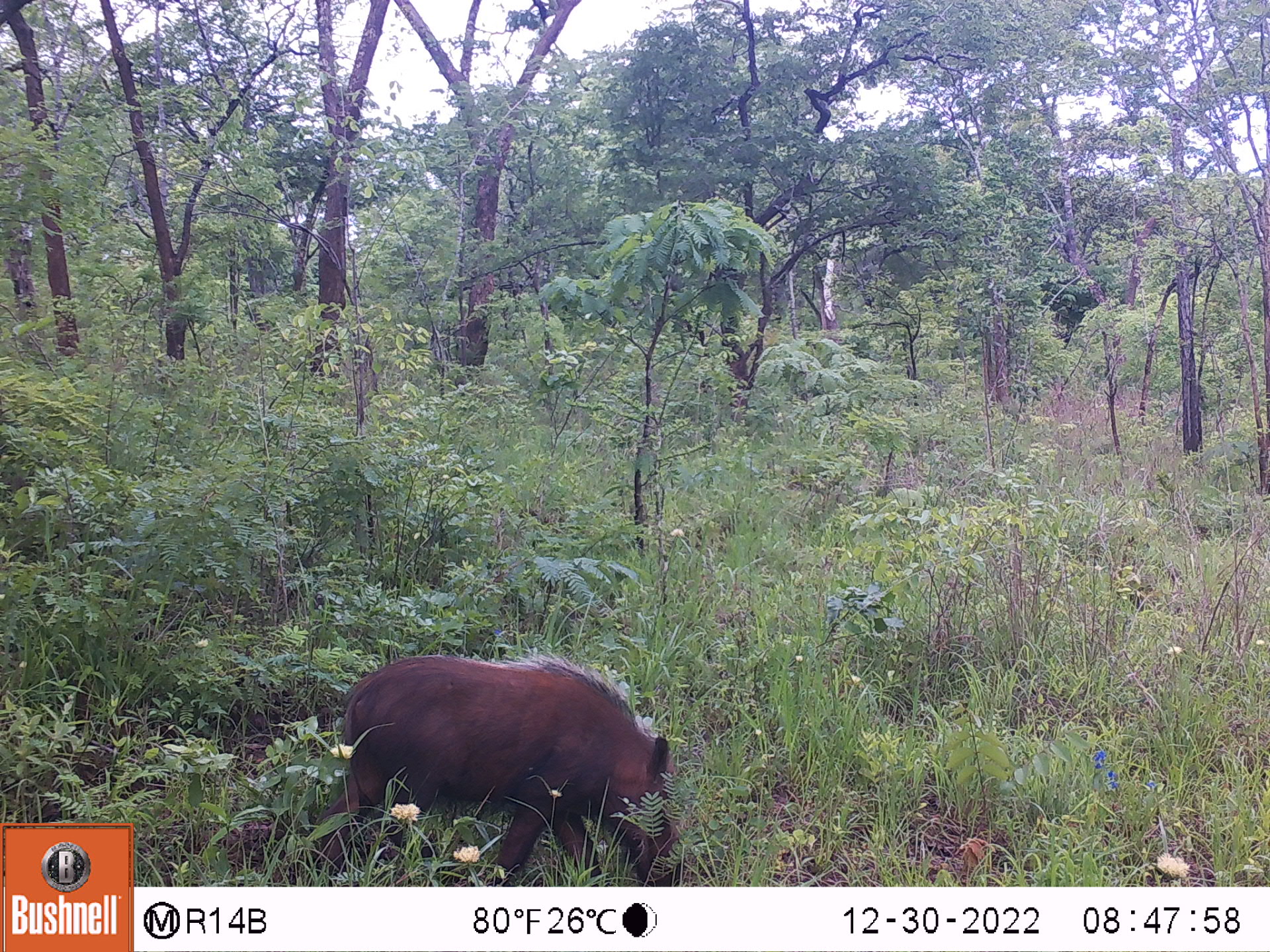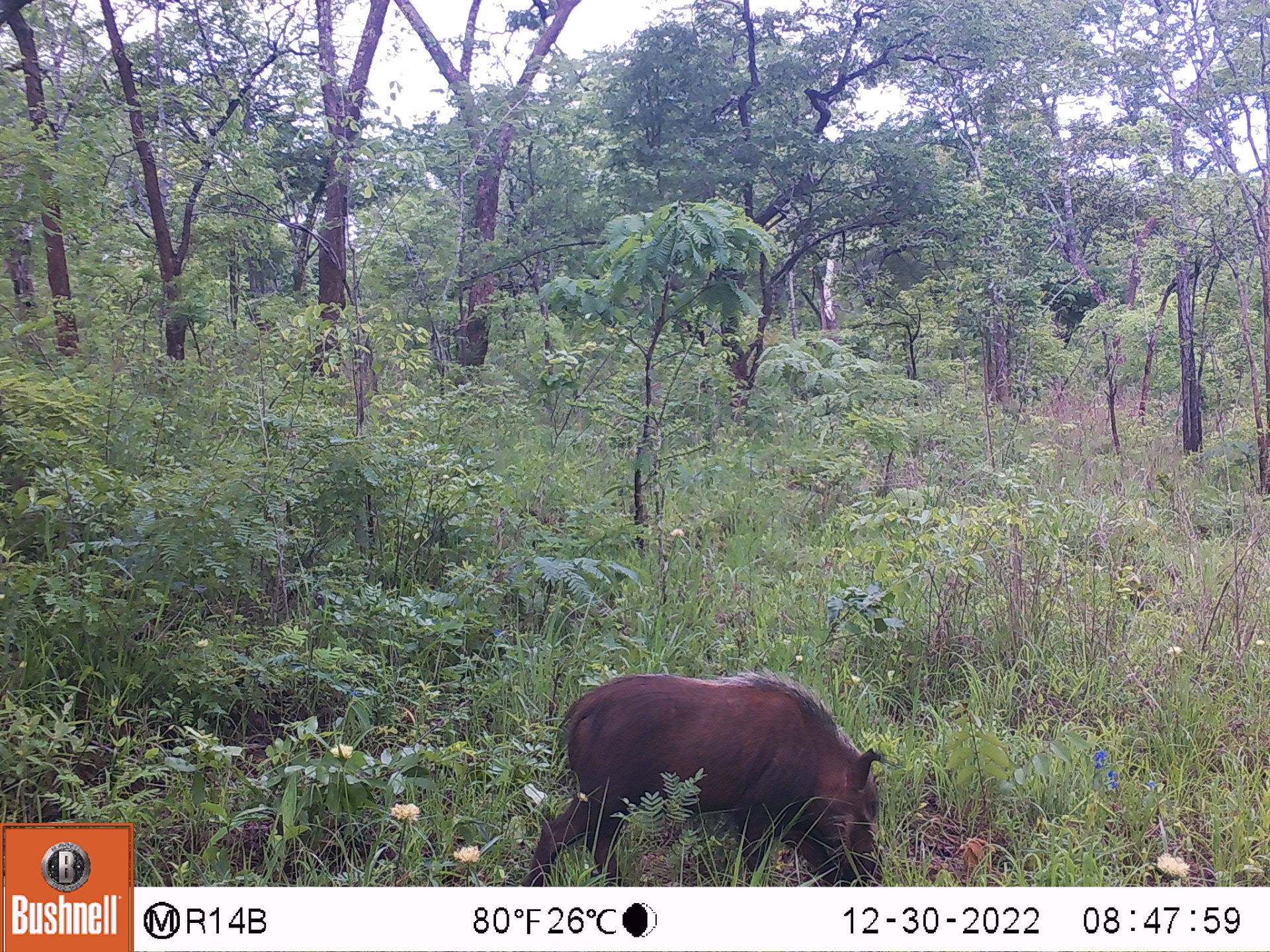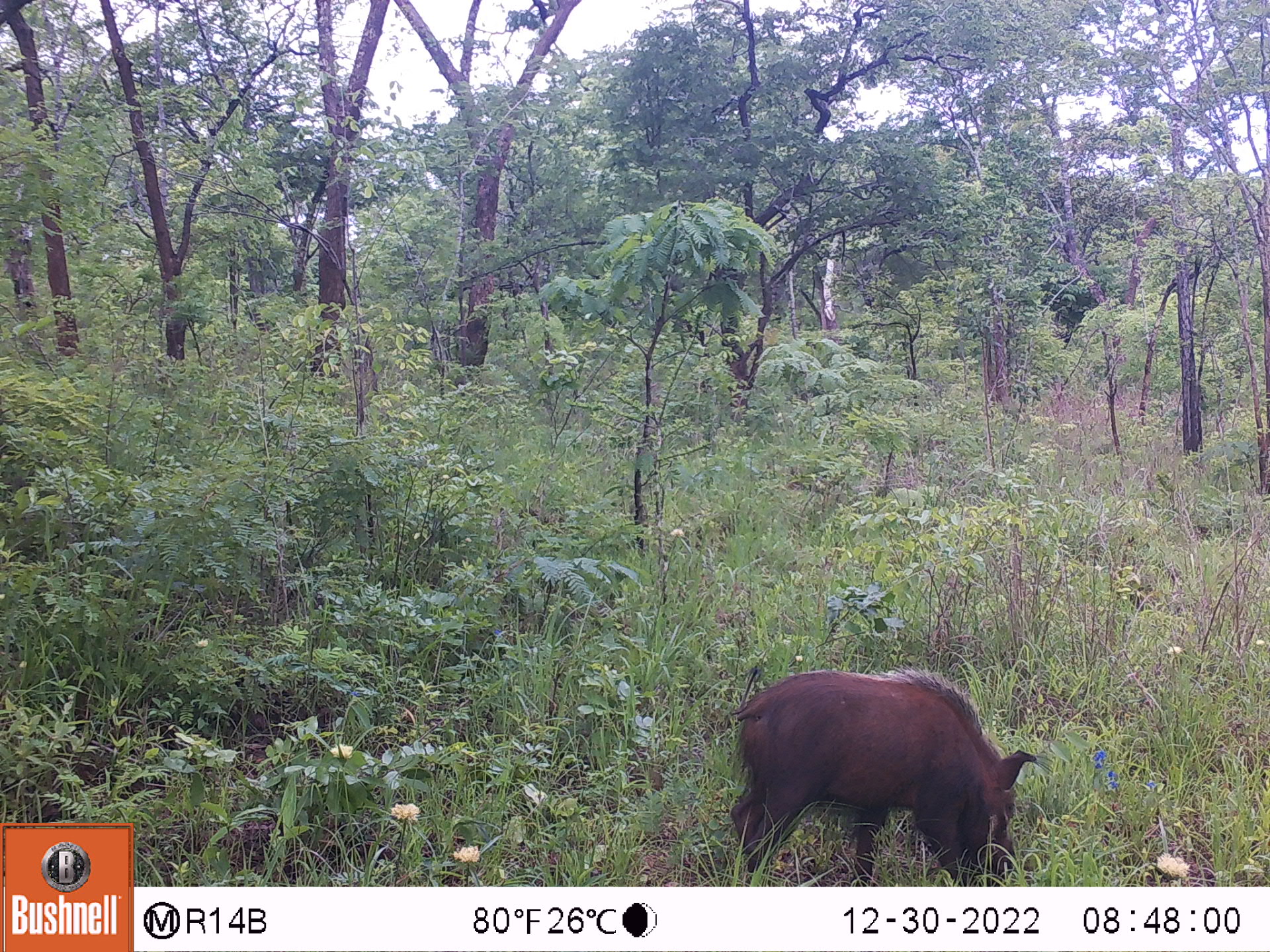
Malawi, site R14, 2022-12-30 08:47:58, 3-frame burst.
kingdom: Animalia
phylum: Chordata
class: Mammalia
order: Artiodactyla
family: Suidae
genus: Potamochoerus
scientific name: Potamochoerus larvatus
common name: bushpig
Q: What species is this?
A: Bushpig (Potamochoerus larvatus).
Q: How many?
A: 1.